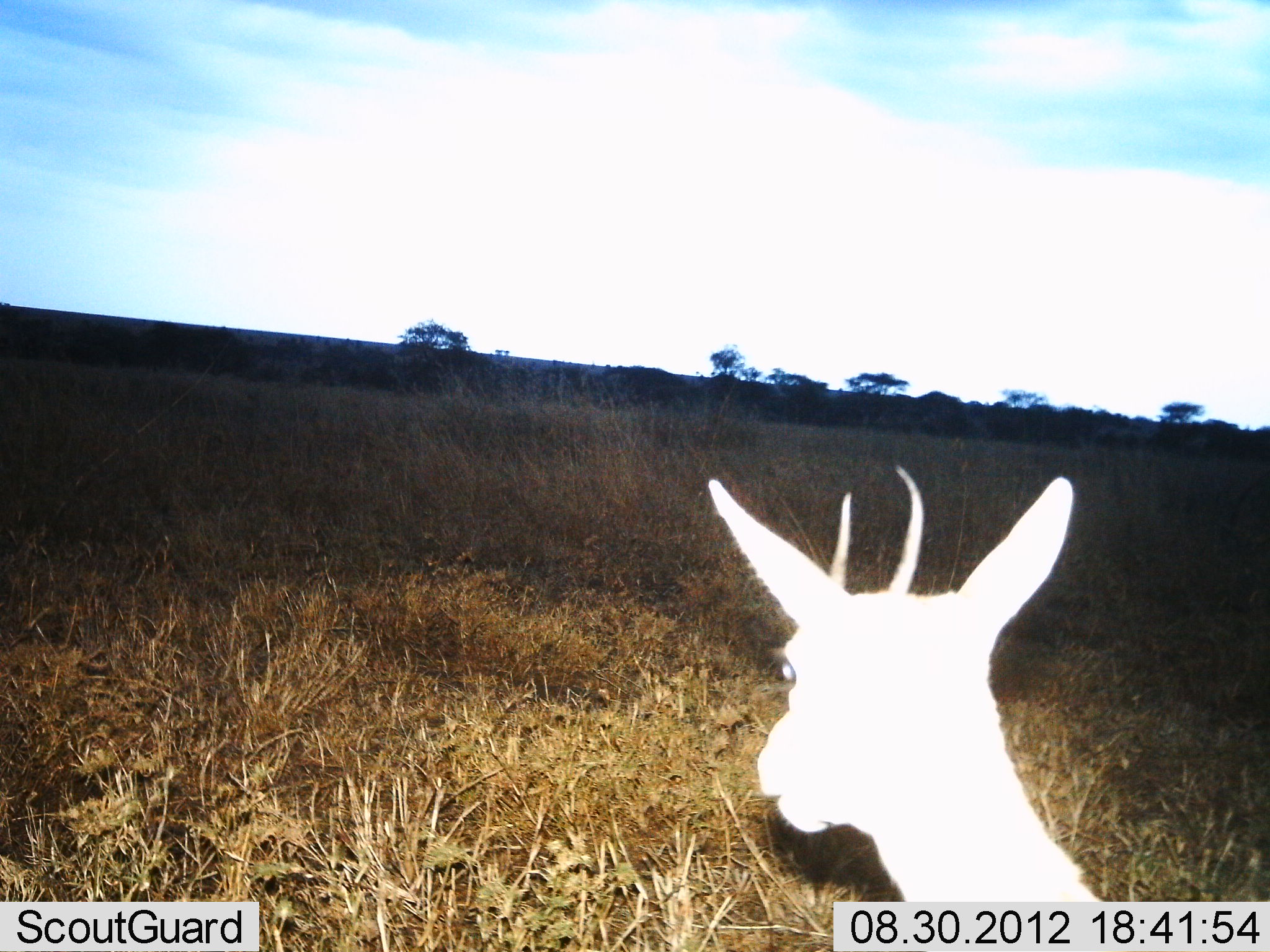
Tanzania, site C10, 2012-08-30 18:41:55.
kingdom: Animalia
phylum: Chordata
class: Mammalia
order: Artiodactyla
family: Bovidae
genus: Eudorcas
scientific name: Eudorcas thomsonii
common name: thomson's gazelle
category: gazellethomsons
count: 1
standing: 80%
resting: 10%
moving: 10%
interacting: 0%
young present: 10%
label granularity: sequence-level